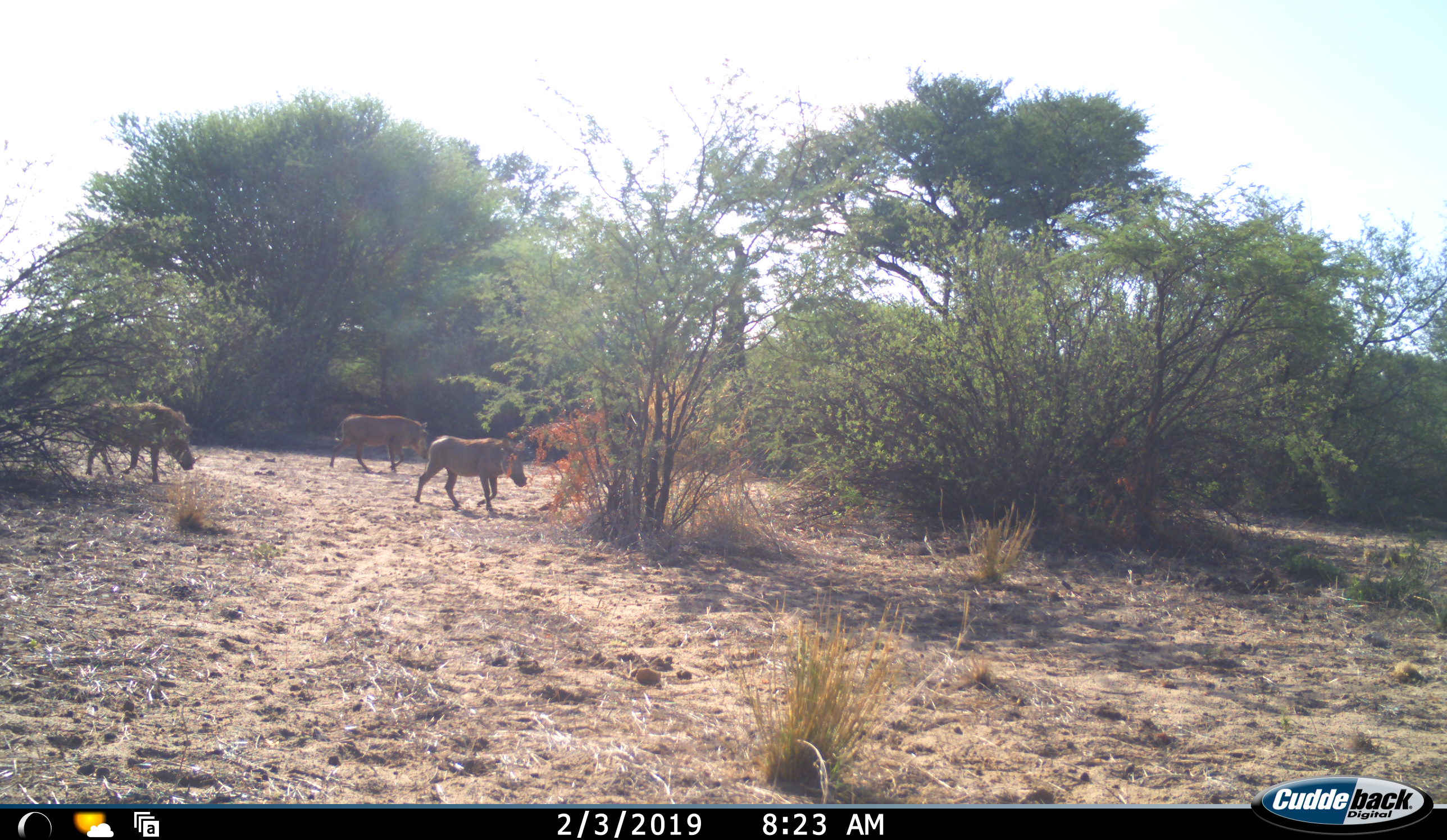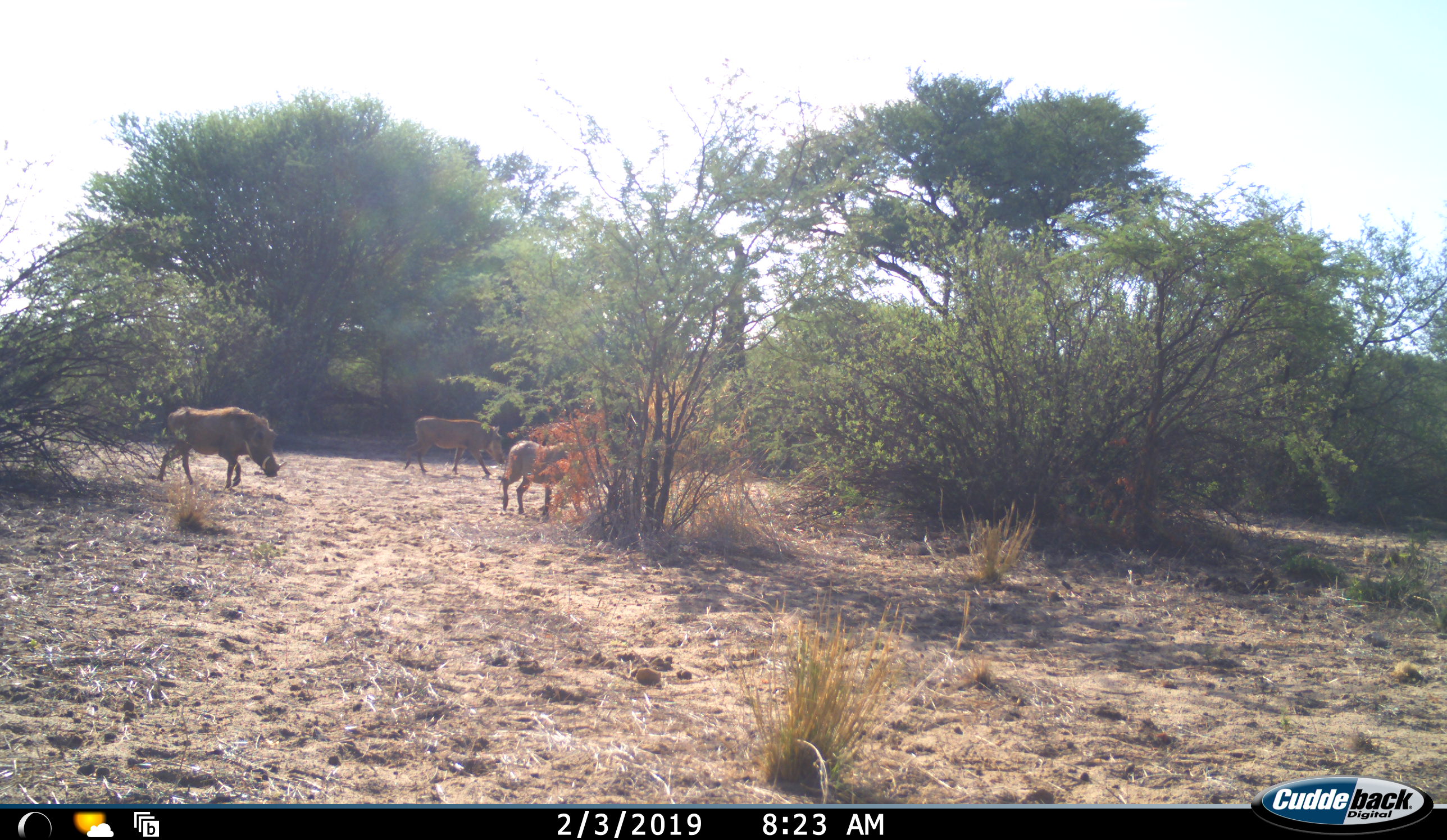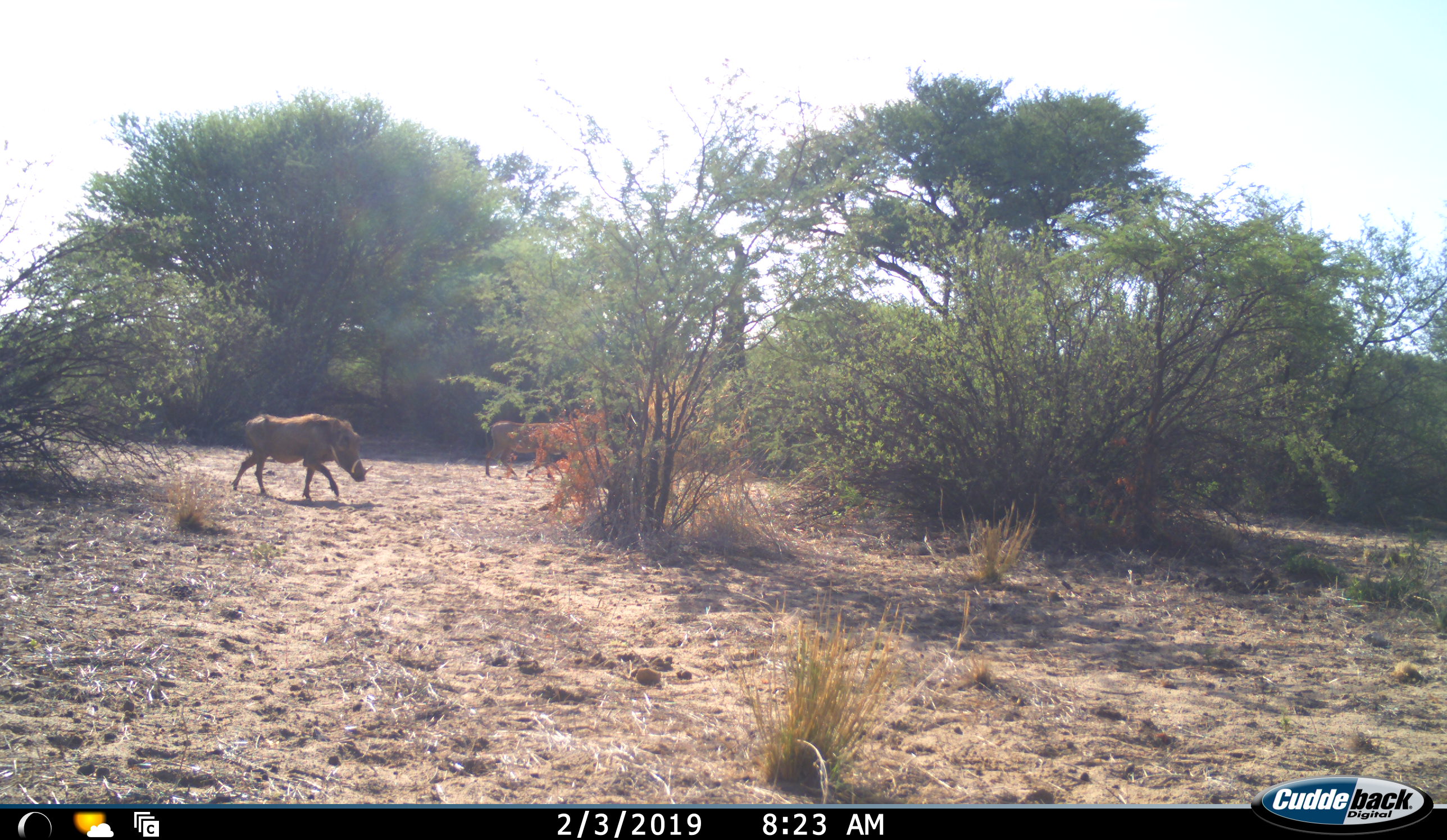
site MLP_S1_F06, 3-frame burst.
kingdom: Animalia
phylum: Chordata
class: Mammalia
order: Artiodactyla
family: Suidae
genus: Phacochoerus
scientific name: Phacochoerus africanus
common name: warthog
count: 3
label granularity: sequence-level